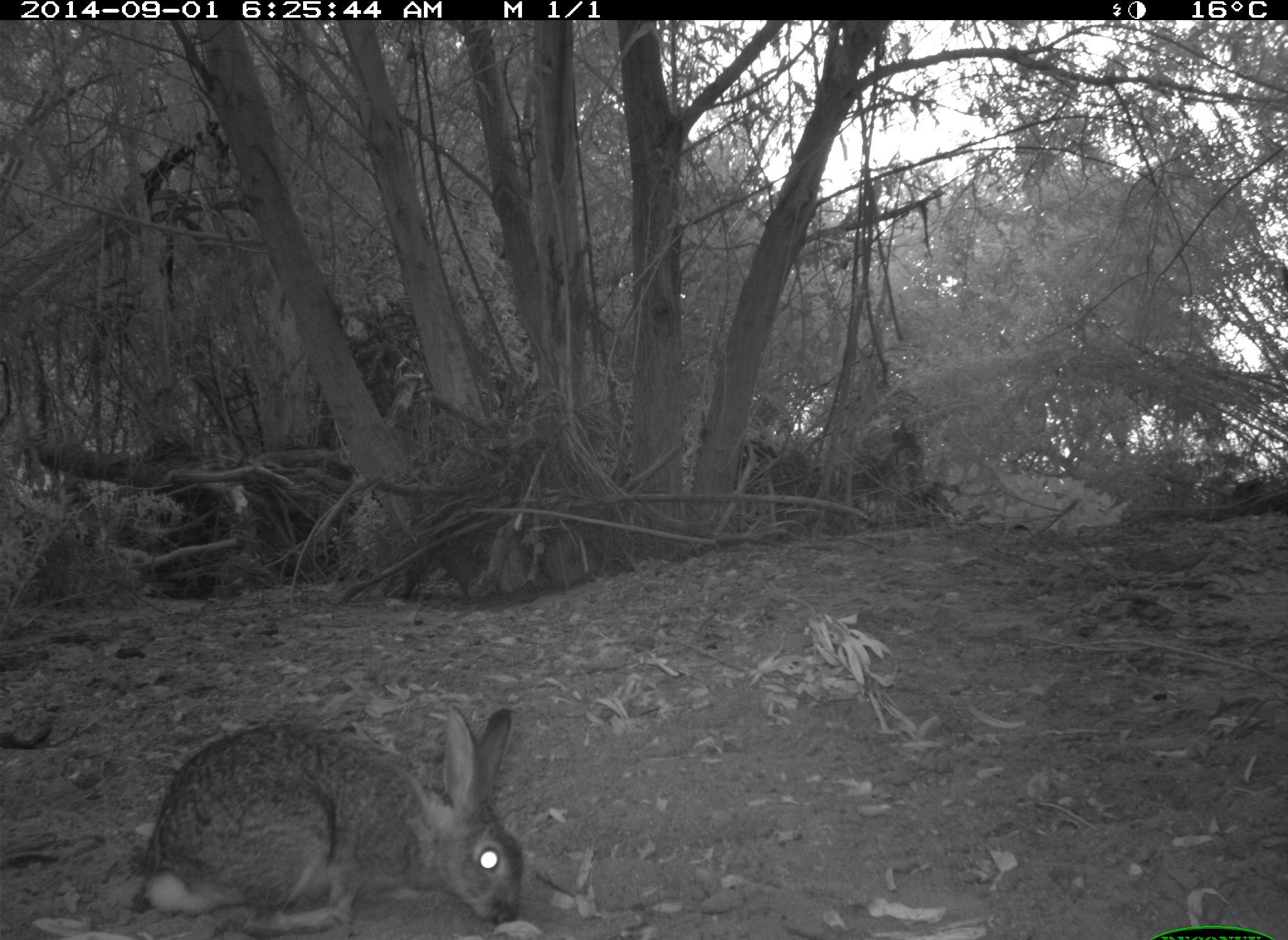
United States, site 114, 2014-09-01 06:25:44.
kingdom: Animalia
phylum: Chordata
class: Mammalia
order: Lagomorpha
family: Leporidae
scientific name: Leporidae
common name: rabbits and hares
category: rabbit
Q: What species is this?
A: Rabbit (rabbits and hares) (Leporidae).